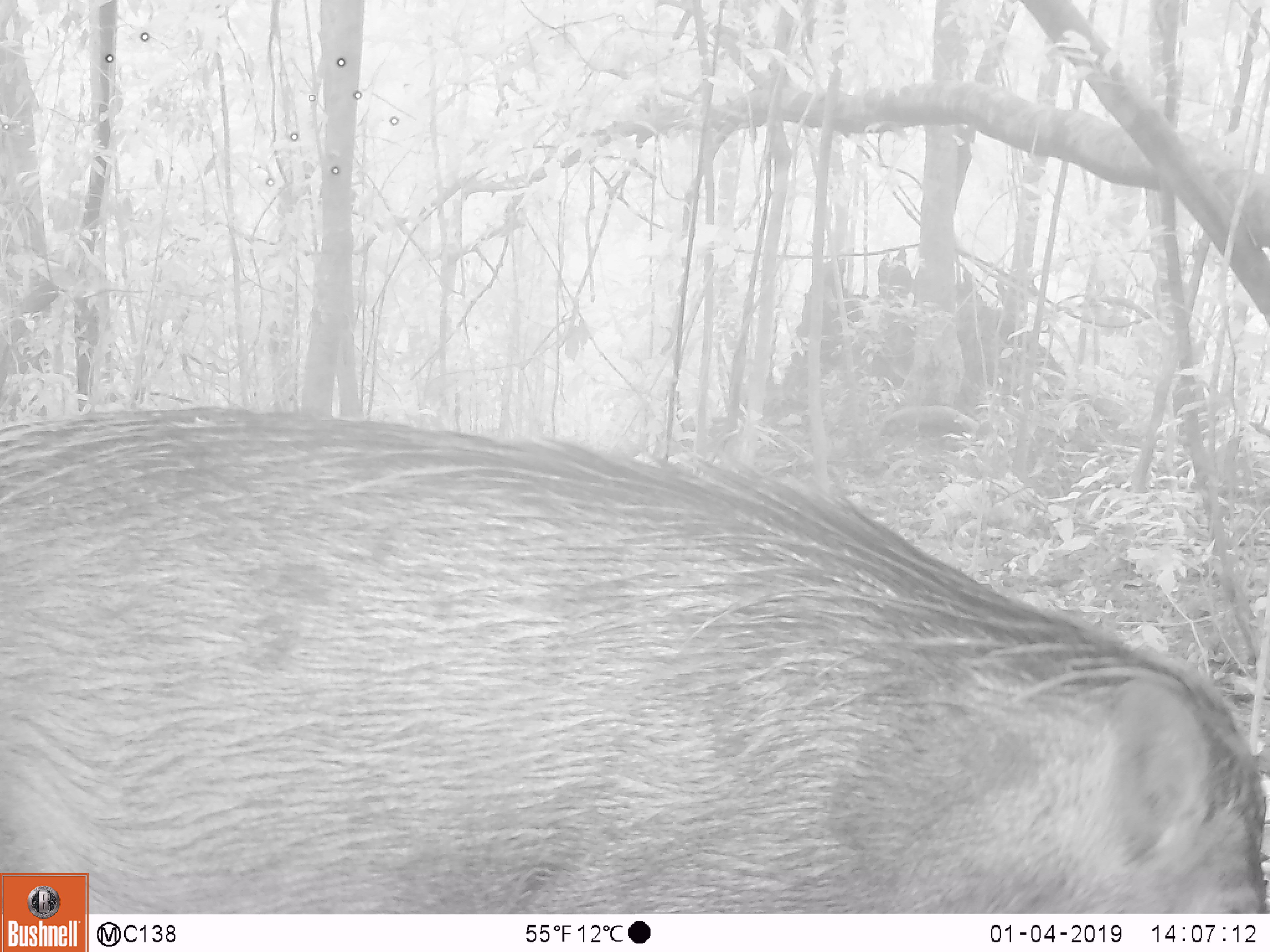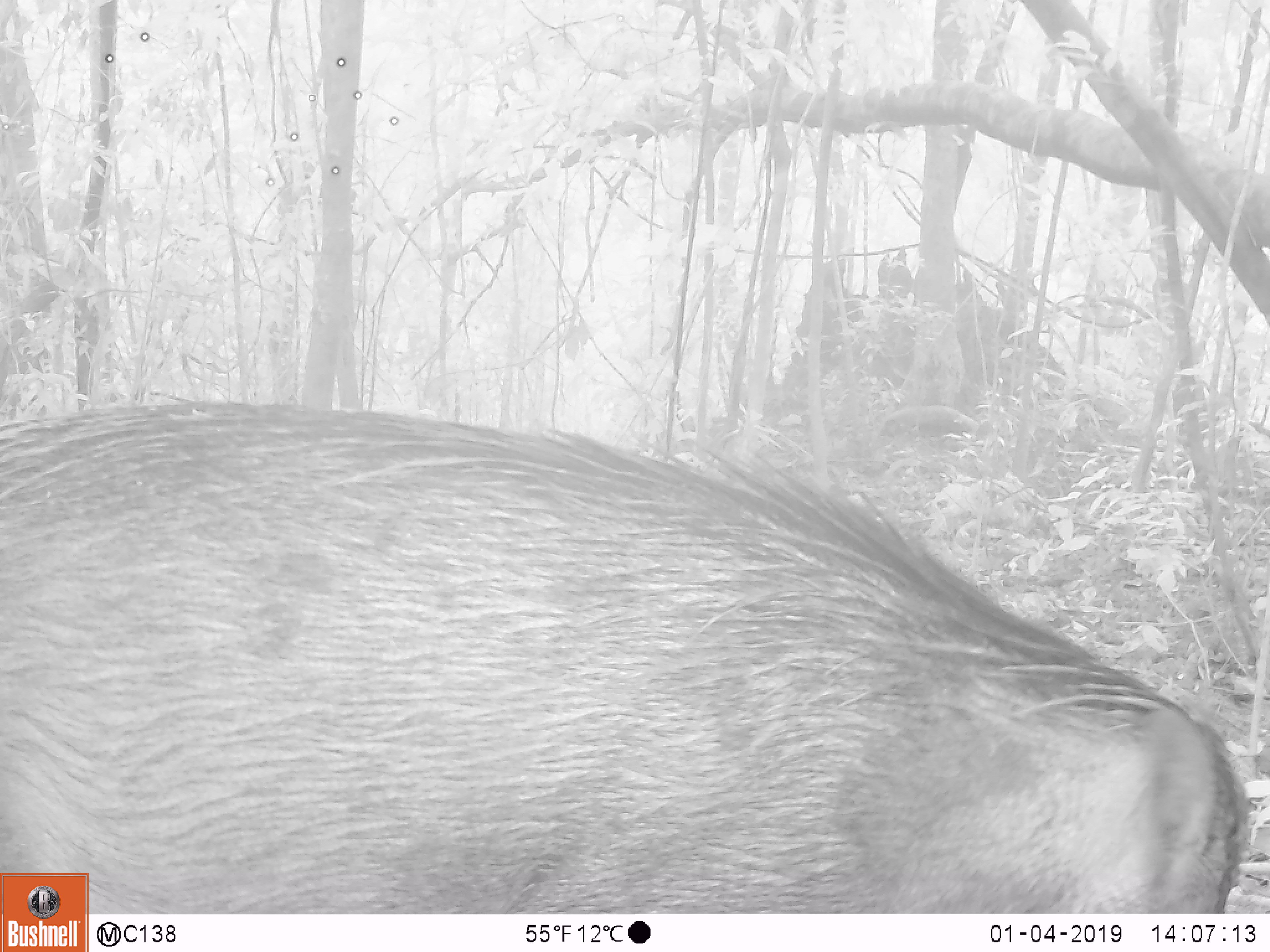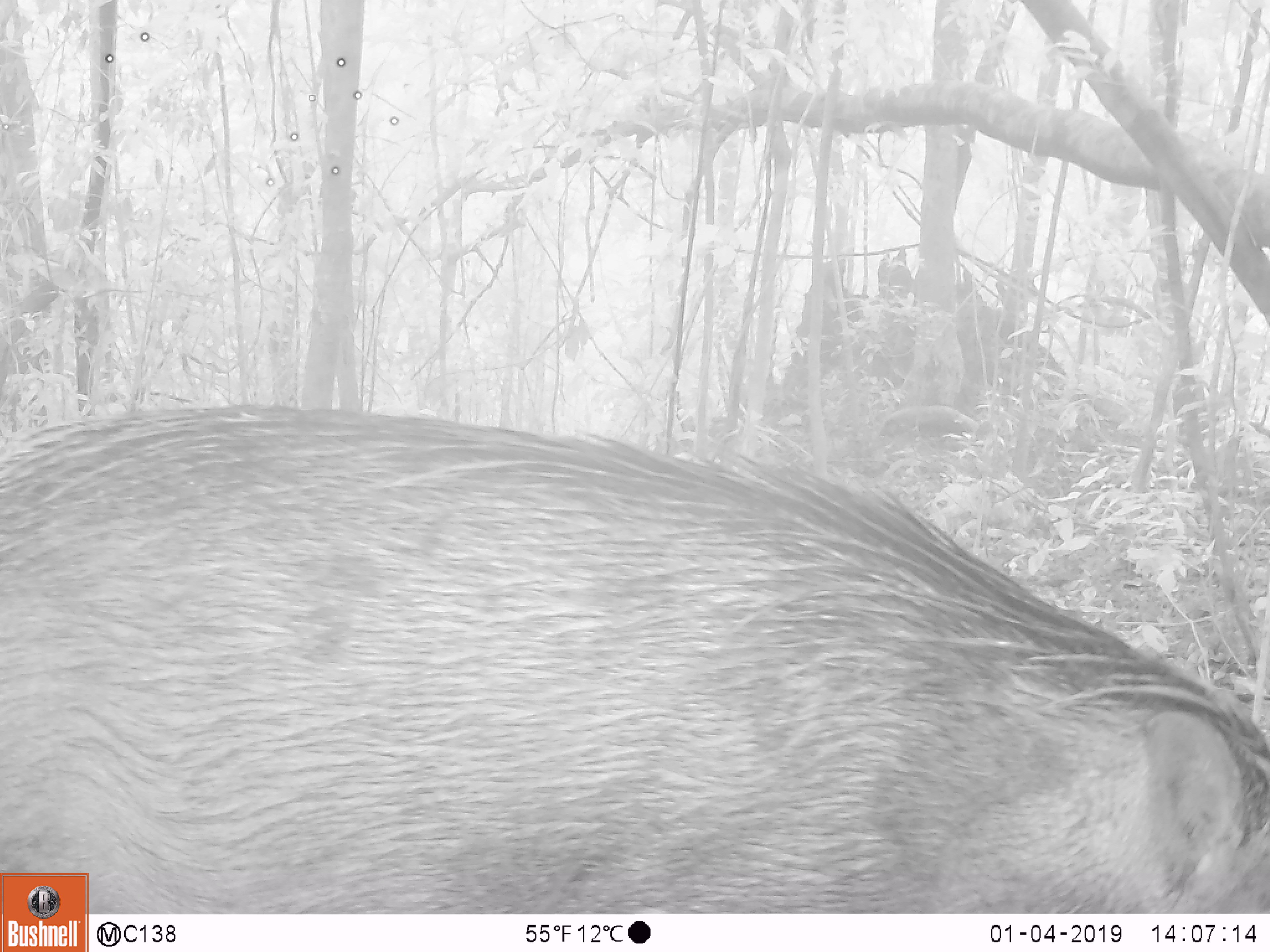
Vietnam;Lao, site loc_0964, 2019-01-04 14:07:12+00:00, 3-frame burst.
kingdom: Animalia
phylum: Chordata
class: Mammalia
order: Artiodactyla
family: Suidae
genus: Sus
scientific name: Sus scrofa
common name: eurasian wild pig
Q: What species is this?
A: Eurasian wild pig (Sus scrofa).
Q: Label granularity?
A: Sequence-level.